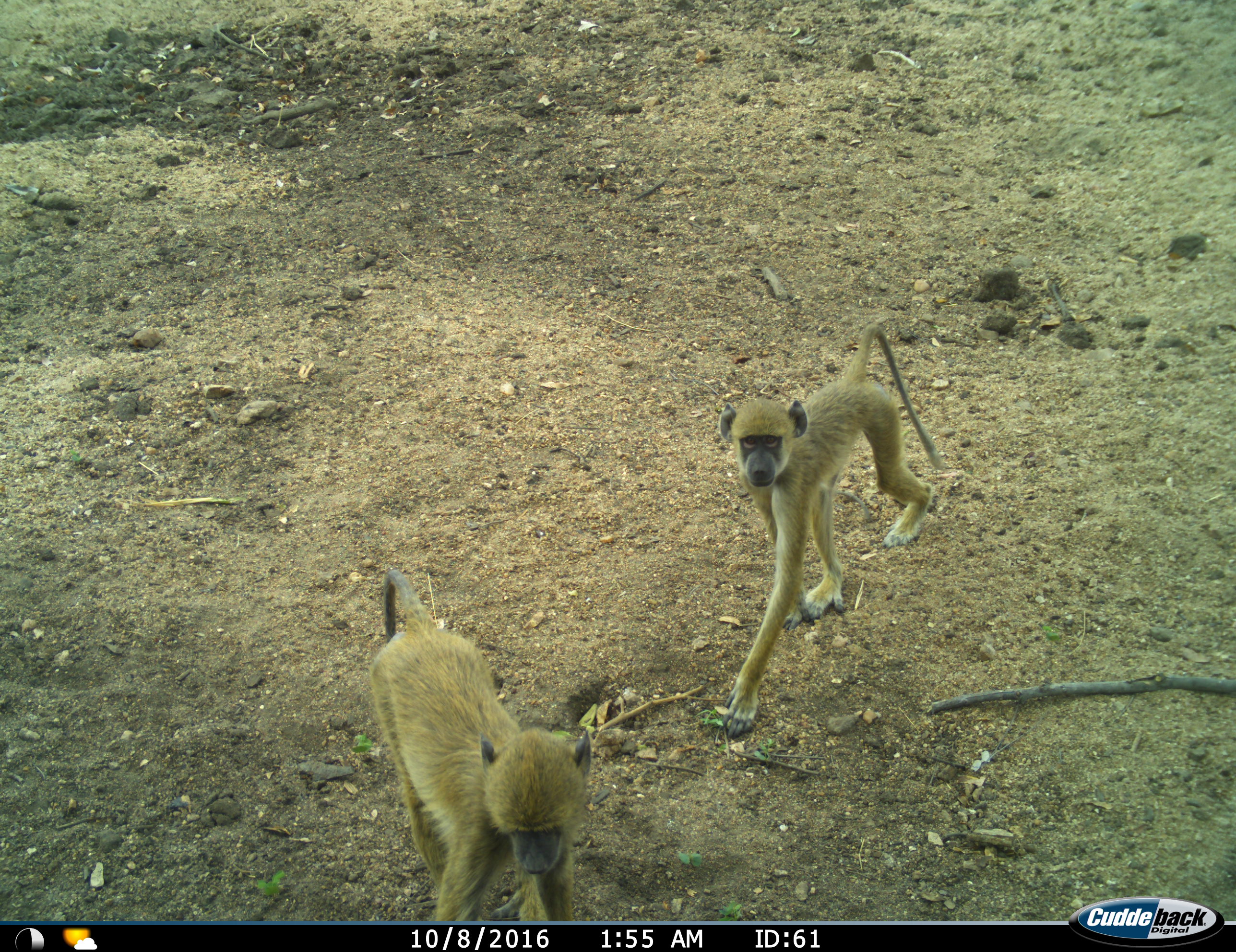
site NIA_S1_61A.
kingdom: Animalia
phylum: Chordata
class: Mammalia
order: Primates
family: Cercopithecidae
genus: Papio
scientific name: Papio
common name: baboon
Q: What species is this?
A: Baboon (Papio).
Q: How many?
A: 2.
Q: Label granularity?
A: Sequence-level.